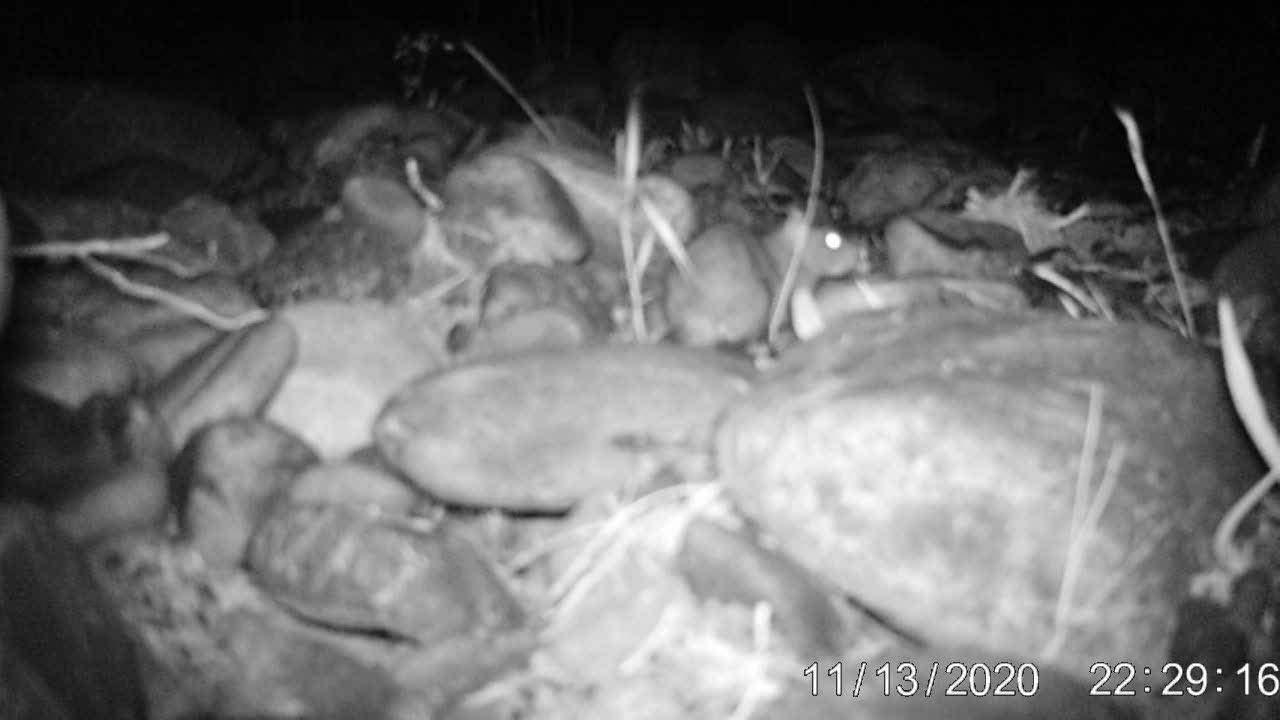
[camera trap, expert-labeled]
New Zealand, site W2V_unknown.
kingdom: Animalia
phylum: Chordata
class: Mammalia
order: Rodentia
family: Muridae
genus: Rattus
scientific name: Rattus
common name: rat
Rat (Rattus).